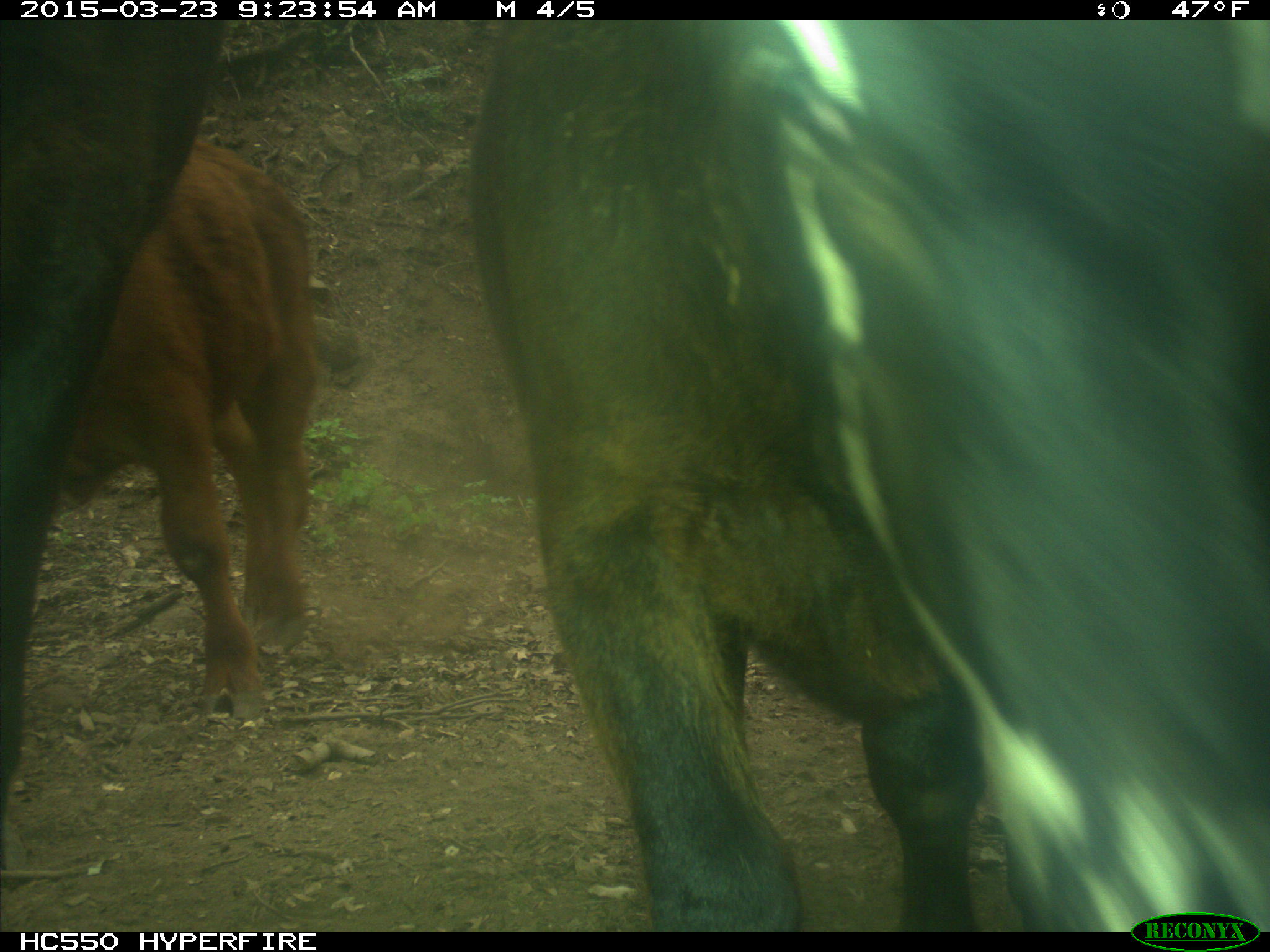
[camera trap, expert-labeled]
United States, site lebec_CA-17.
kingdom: Animalia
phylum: Chordata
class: Mammalia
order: Artiodactyla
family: Bovidae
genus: Bos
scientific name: Bos taurus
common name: domestic cow